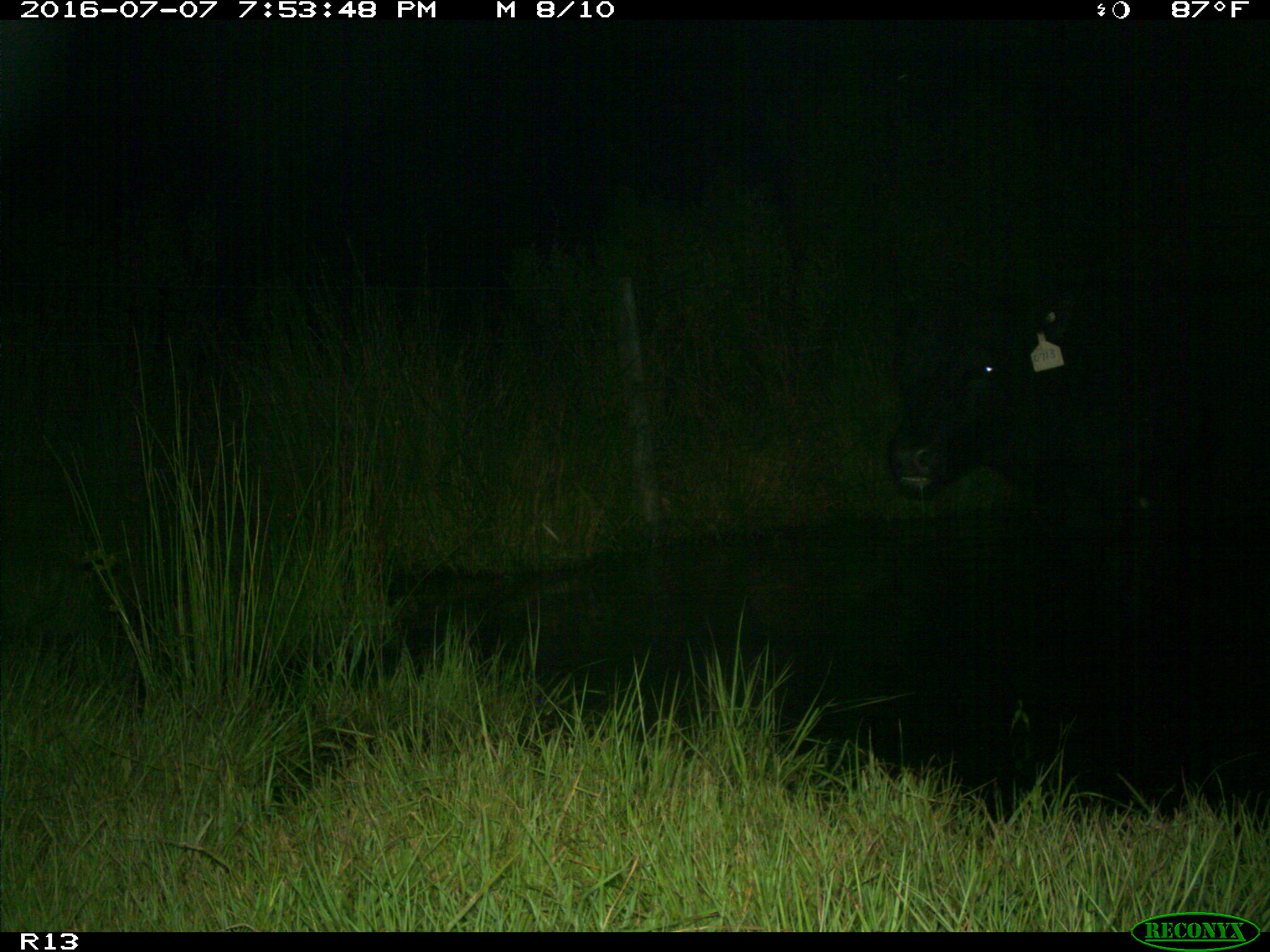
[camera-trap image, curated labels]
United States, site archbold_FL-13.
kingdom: Animalia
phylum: Chordata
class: Mammalia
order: Artiodactyla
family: Bovidae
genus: Bos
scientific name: Bos taurus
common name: domestic cow